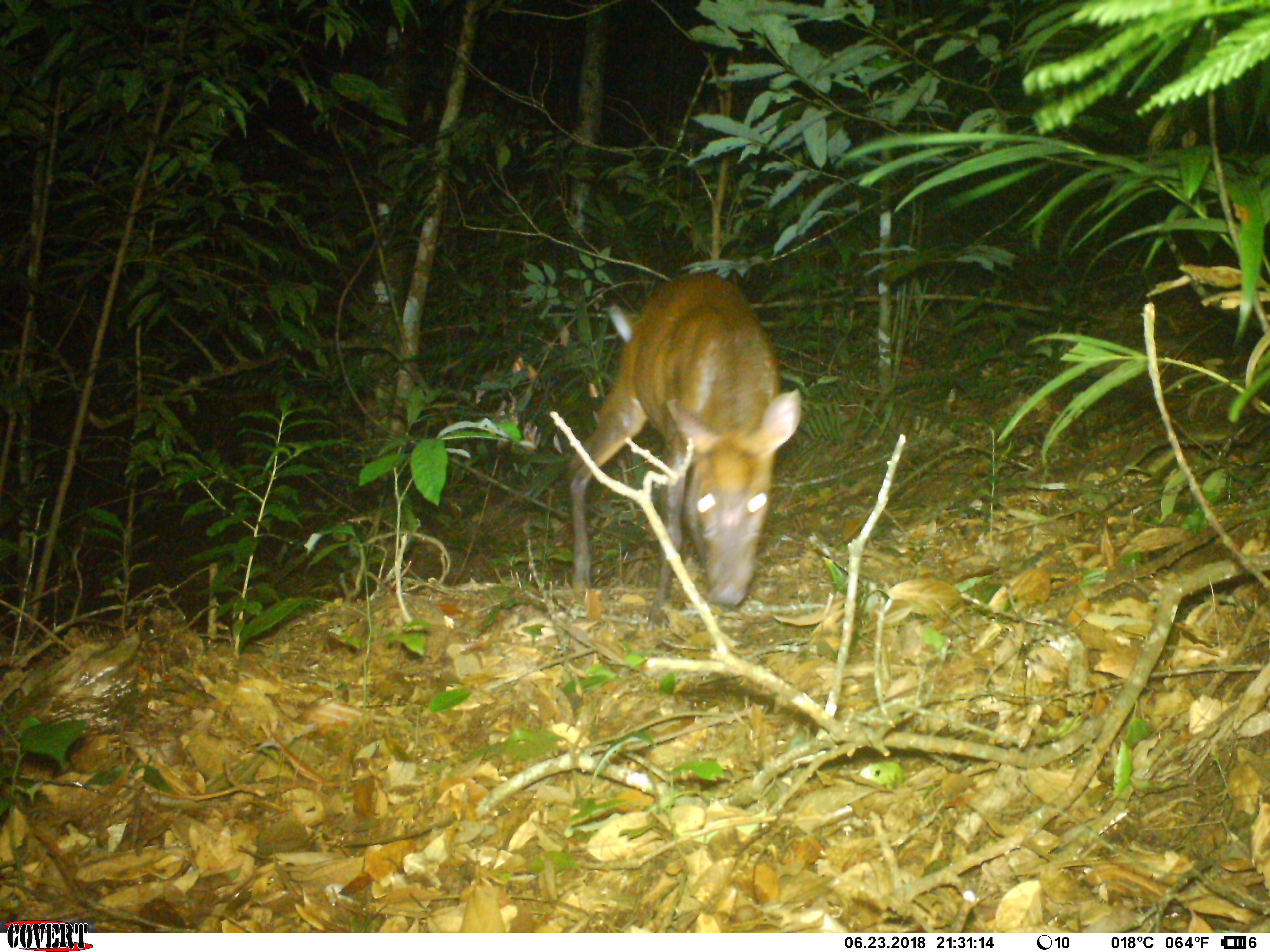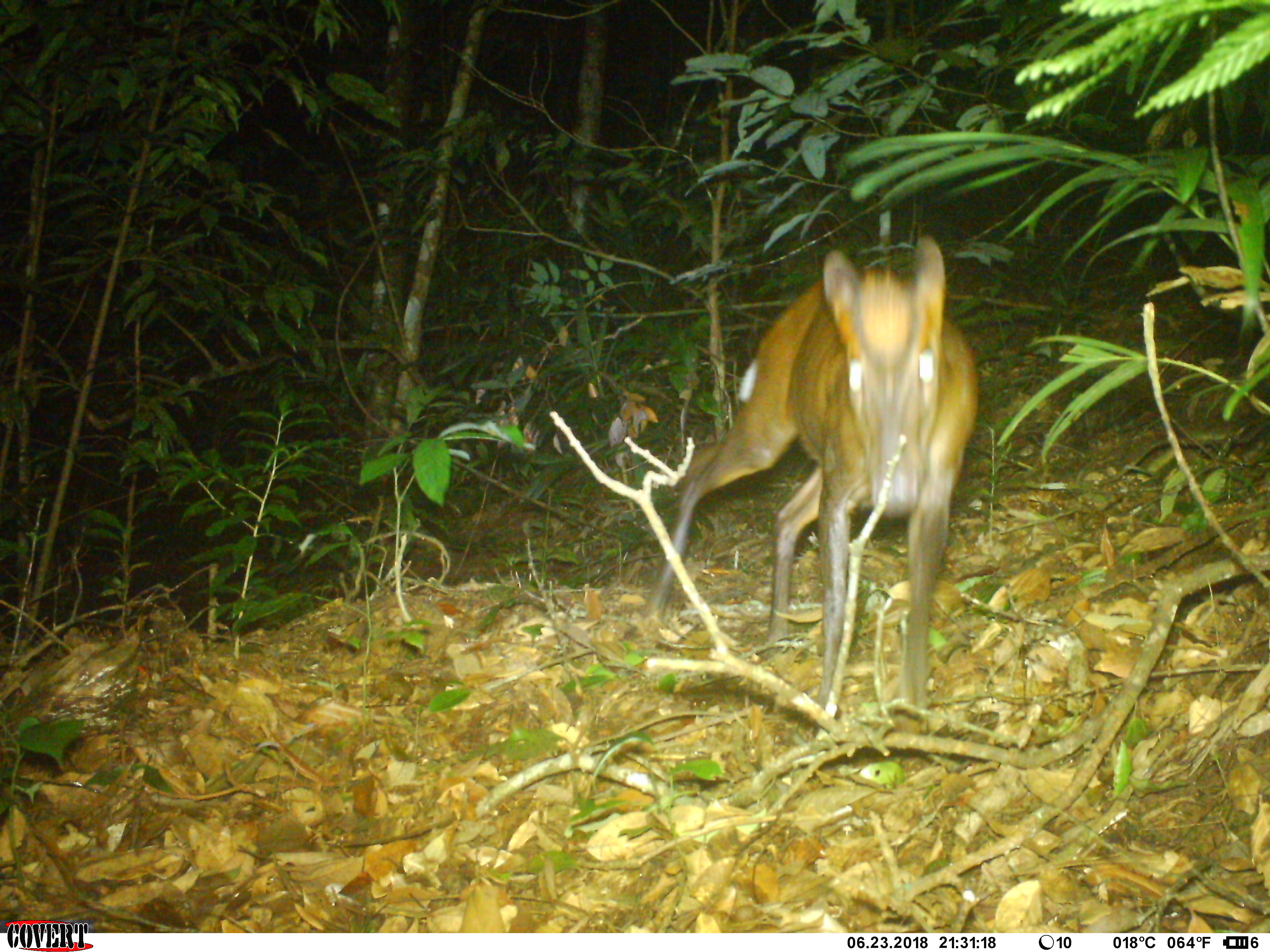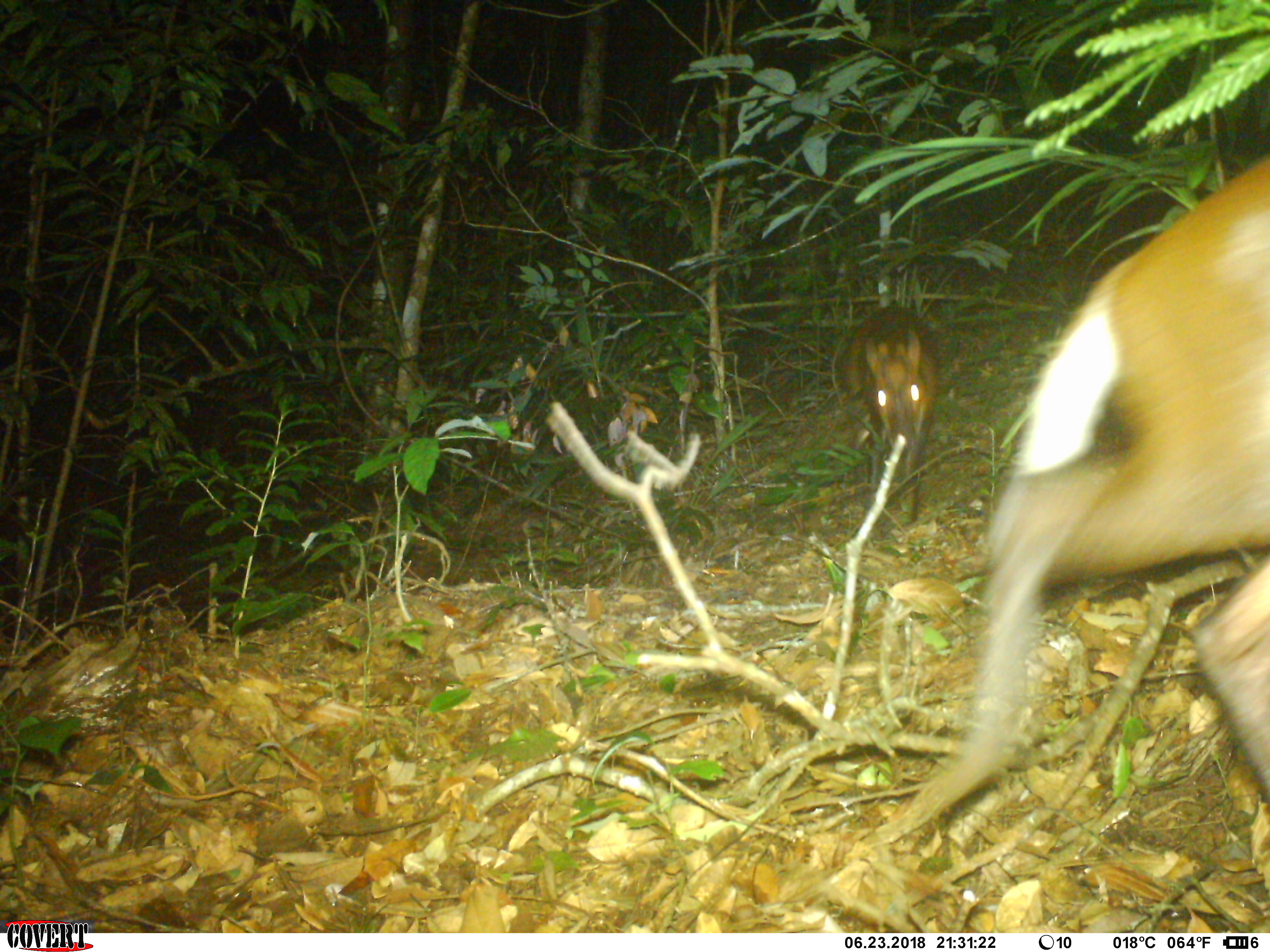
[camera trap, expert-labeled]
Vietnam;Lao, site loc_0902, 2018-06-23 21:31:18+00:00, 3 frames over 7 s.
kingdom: Animalia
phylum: Chordata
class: Mammalia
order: Artiodactyla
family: Cervidae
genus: Muntiacus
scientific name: Muntiacus rooseveltorum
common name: roosevelt's muntjac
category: roosevelts muntjac group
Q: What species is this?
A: Roosevelts muntjac group (roosevelt's muntjac) (Muntiacus rooseveltorum).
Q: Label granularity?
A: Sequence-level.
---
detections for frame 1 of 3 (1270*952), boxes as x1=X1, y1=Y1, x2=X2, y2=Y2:
roosevelts muntjac group: x1=564, y1=270, x2=804, y2=635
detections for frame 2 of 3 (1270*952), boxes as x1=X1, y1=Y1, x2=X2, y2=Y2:
roosevelts muntjac group: x1=622, y1=234, x2=978, y2=736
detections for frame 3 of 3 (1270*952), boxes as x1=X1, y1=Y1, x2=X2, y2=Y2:
roosevelts muntjac group: x1=867, y1=152, x2=1268, y2=844; x1=837, y1=303, x2=939, y2=541